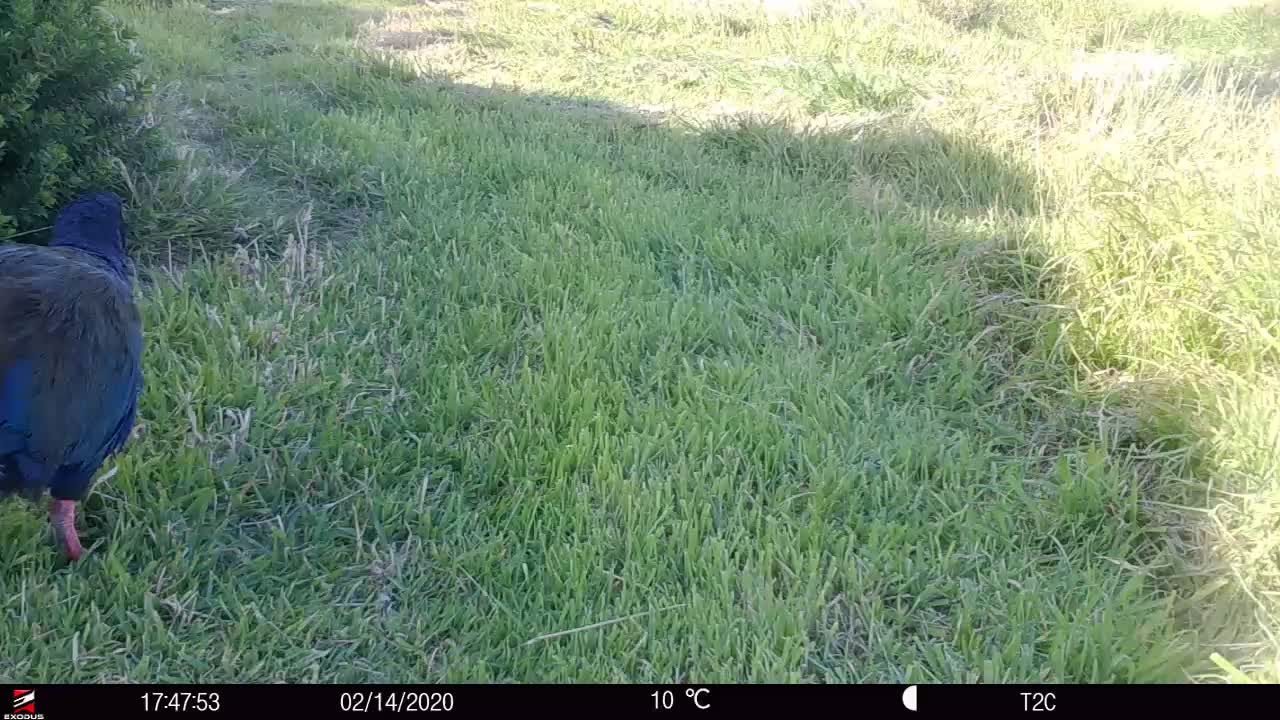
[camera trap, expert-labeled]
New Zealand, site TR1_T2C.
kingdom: Animalia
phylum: Chordata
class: Aves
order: Gruiformes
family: Rallidae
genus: Porphyrio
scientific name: Porphyrio mantelli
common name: takahe